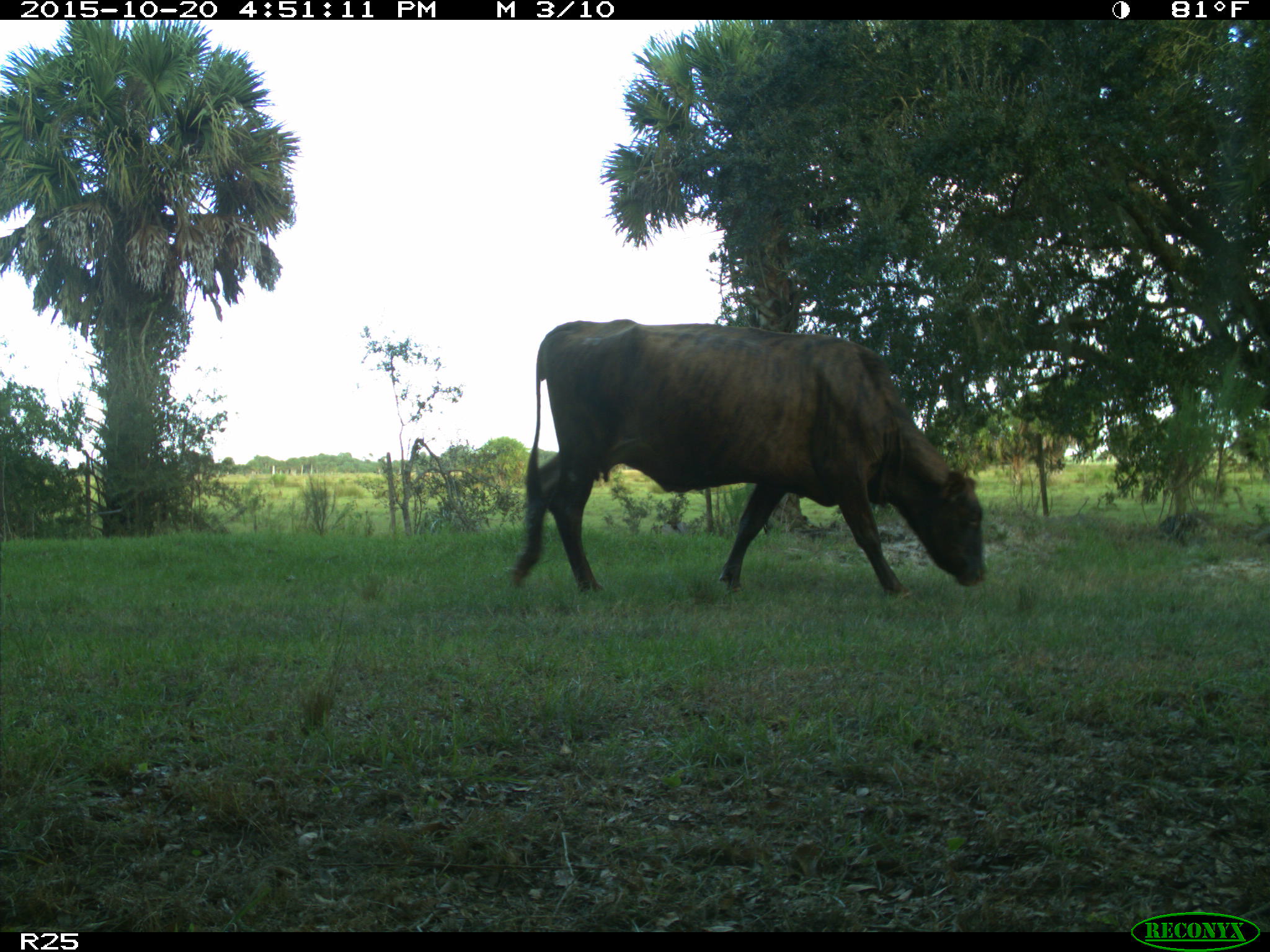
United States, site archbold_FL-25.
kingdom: Animalia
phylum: Chordata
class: Mammalia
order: Artiodactyla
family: Bovidae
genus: Bos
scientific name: Bos taurus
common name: domestic cow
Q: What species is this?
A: Bos taurus (domestic cow).